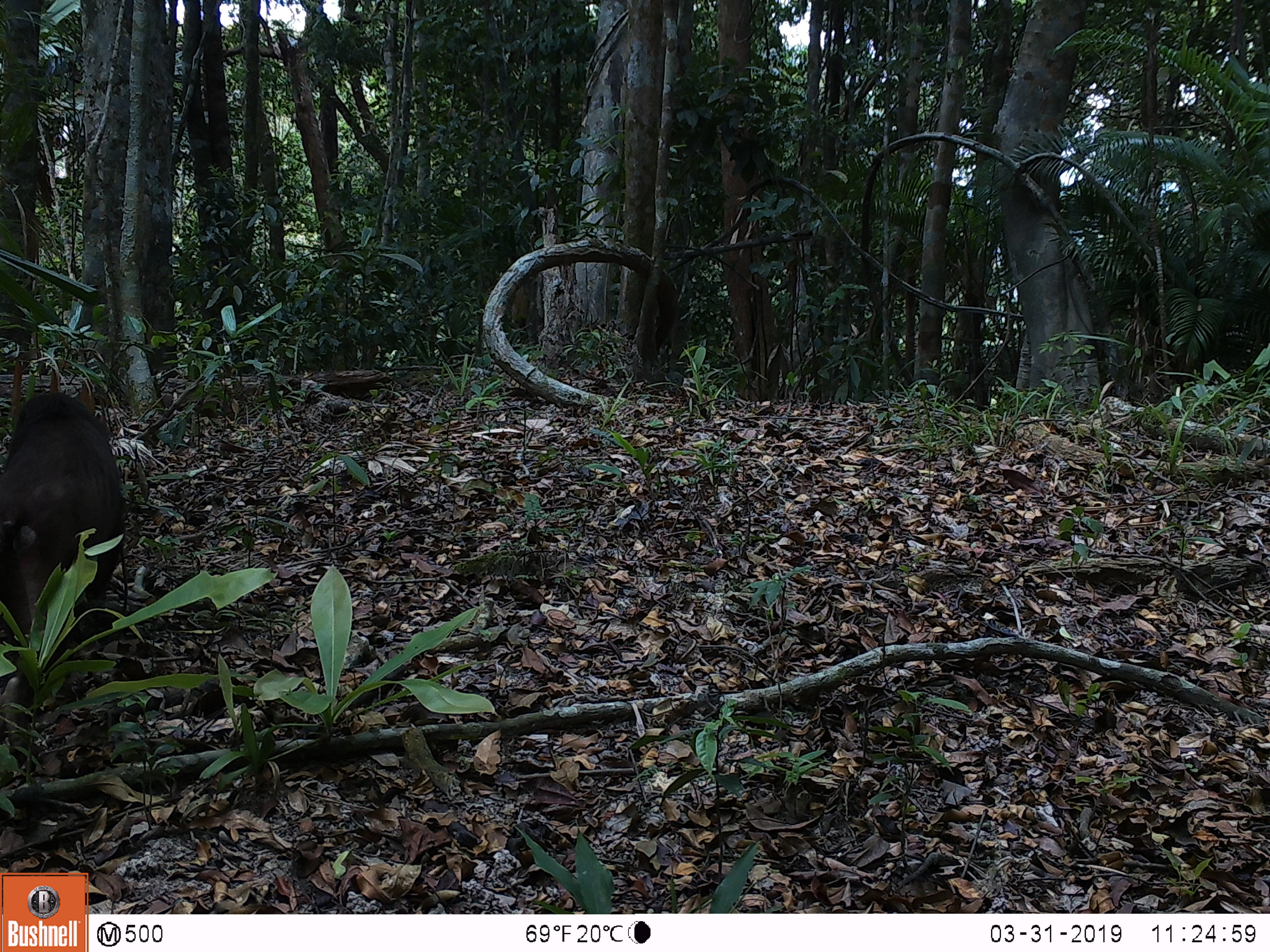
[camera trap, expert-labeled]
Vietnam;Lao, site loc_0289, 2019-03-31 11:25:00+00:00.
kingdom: Animalia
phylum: Chordata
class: Mammalia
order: Primates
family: Cercopithecidae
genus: Macaca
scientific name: Macaca arctoides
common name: stump-tailed macaque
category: stump tailed macaque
Stump tailed macaque (stump-tailed macaque) (Macaca arctoides). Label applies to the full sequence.